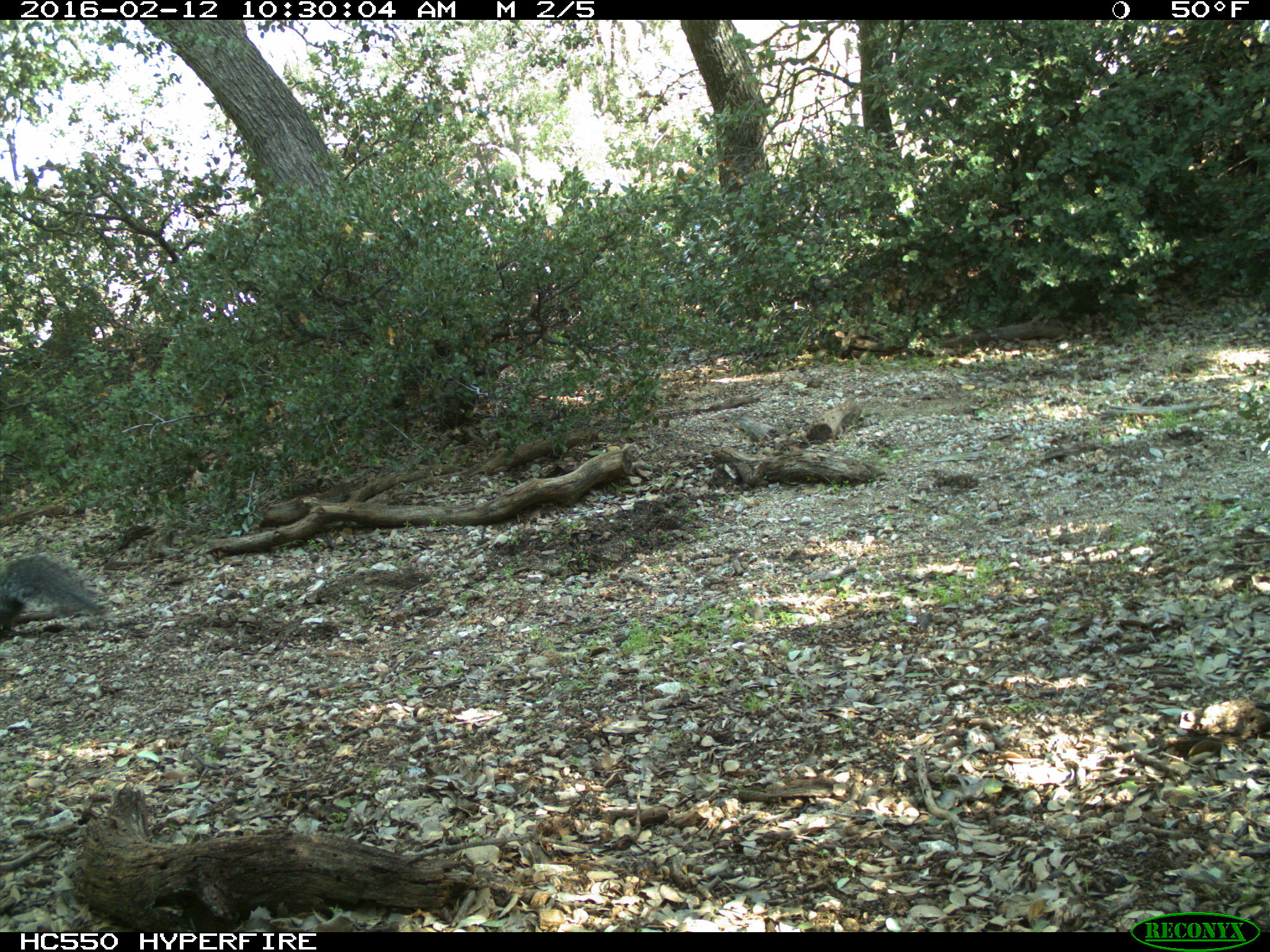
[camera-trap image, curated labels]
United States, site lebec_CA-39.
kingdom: Animalia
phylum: Chordata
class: Mammalia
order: Rodentia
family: Sciuridae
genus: Sciurus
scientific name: Sciurus carolinensis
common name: eastern gray squirrel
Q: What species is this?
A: Sciurus carolinensis (eastern gray squirrel).